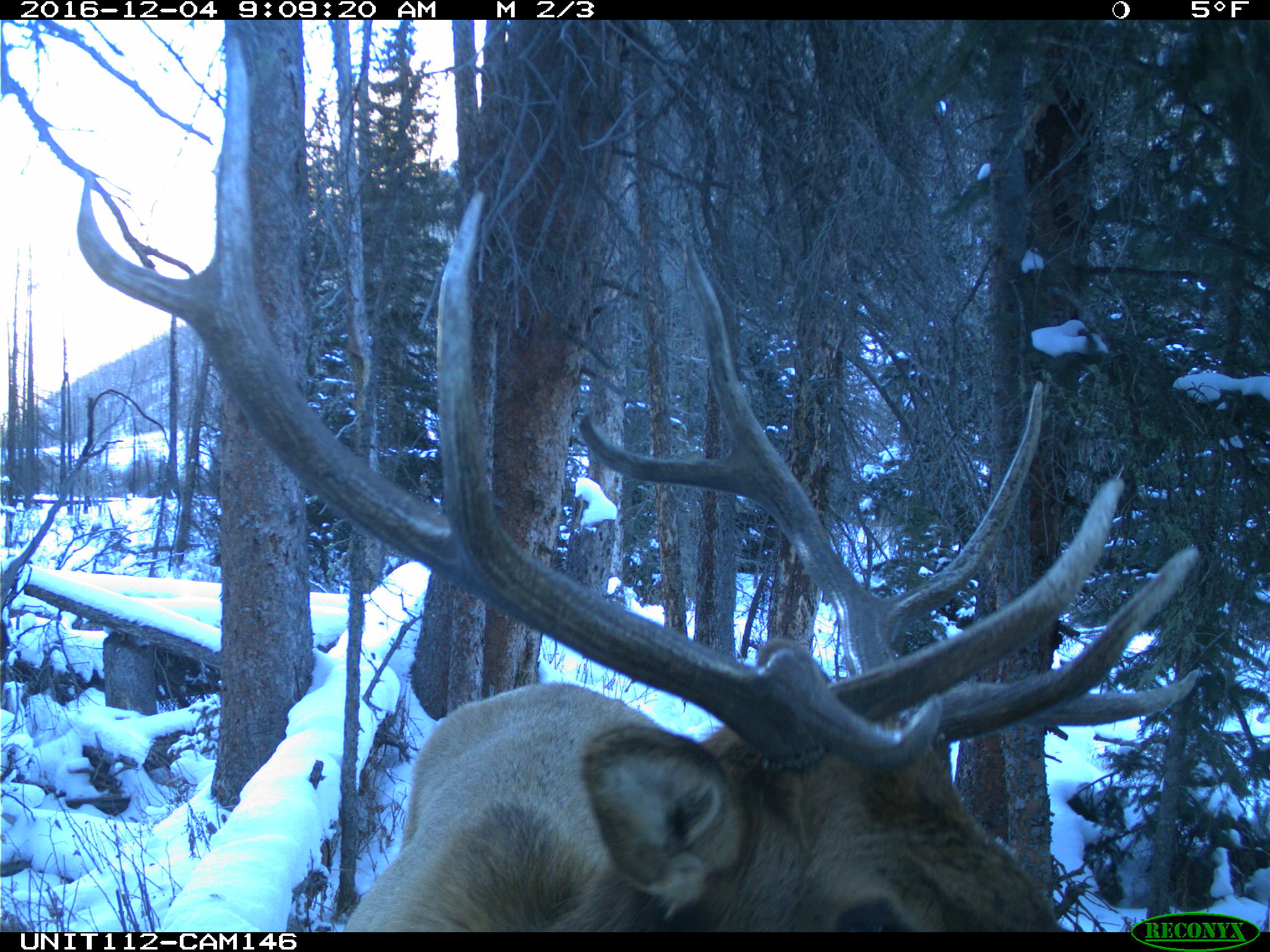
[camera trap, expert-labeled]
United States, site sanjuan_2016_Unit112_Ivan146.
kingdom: Animalia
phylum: Chordata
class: Mammalia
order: Artiodactyla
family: Cervidae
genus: Cervus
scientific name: Cervus elaphus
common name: red deer